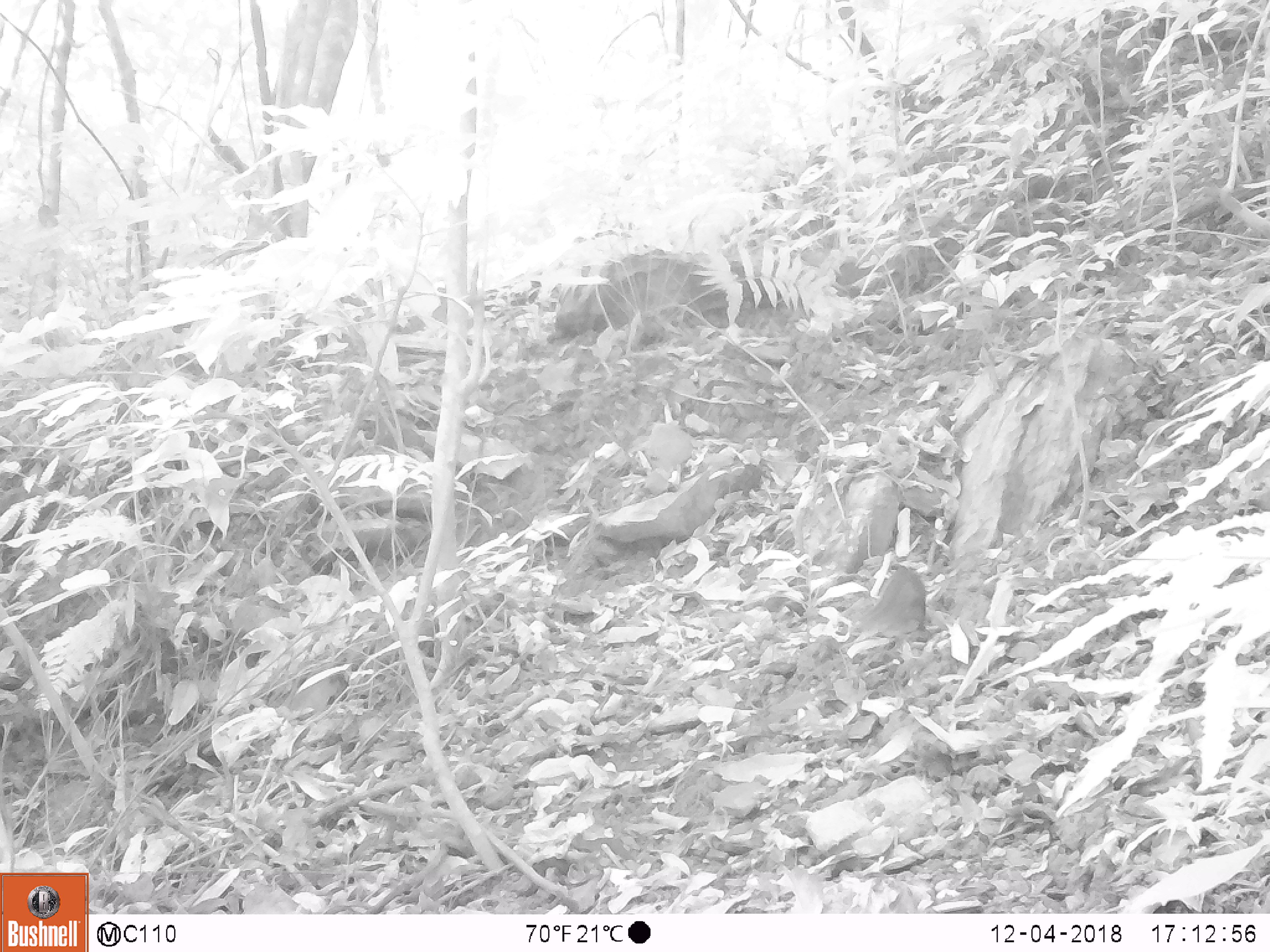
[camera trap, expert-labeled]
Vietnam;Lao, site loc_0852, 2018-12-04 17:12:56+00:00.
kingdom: Animalia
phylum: Chordata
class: Mammalia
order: Rodentia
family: Sciuridae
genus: Dremomys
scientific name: Dremomys rufigenis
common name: red-cheeked squirrel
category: red cheeked squirrel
Red cheeked squirrel (red-cheeked squirrel) (Dremomys rufigenis). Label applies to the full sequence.